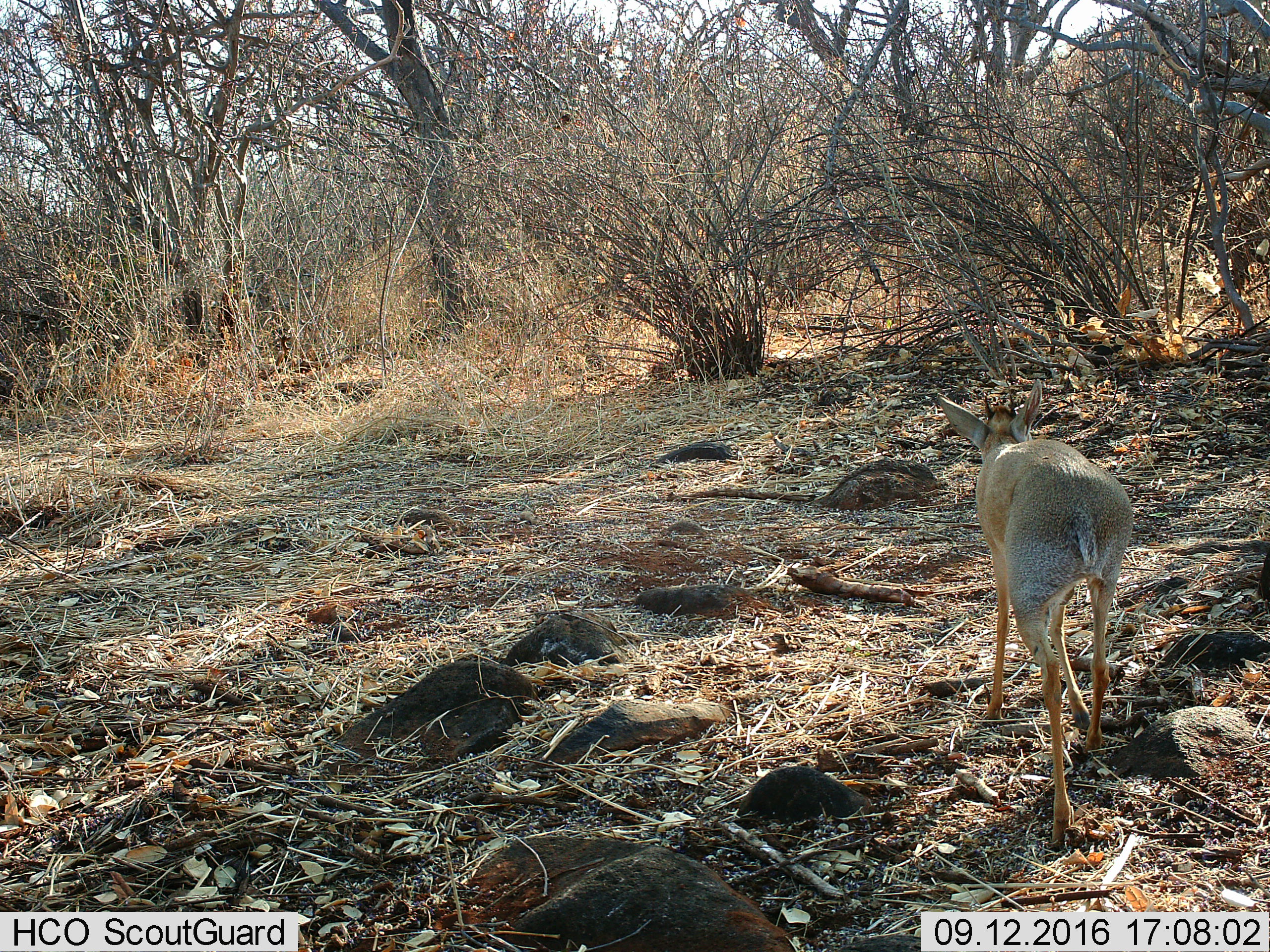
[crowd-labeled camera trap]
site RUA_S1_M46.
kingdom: Animalia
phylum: Chordata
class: Mammalia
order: Artiodactyla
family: Bovidae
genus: Madoqua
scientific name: Madoqua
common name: dik-dik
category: dikdik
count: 1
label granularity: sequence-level